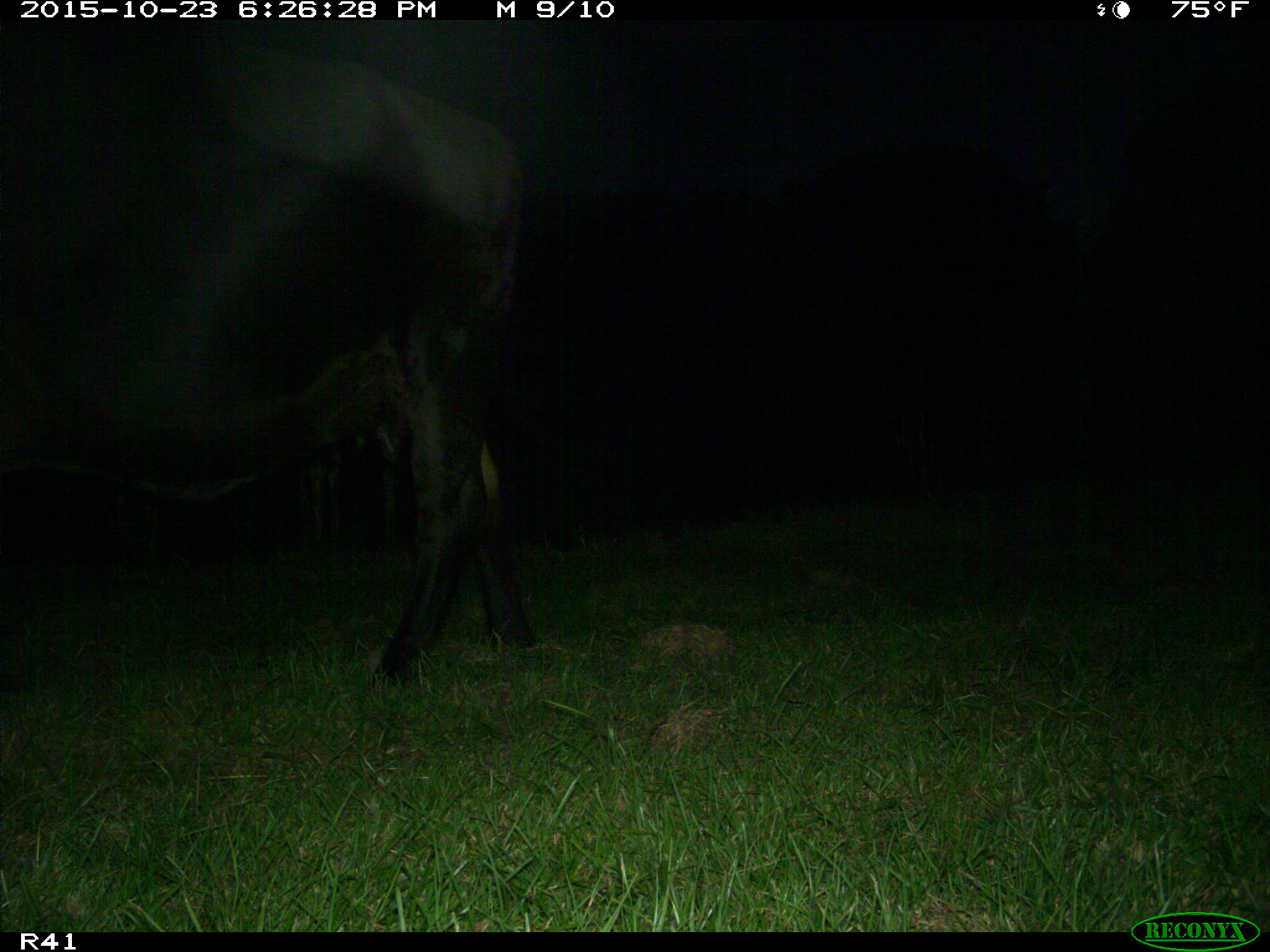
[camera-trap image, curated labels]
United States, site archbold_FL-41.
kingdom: Animalia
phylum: Chordata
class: Mammalia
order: Artiodactyla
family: Bovidae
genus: Bos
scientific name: Bos taurus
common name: domestic cow